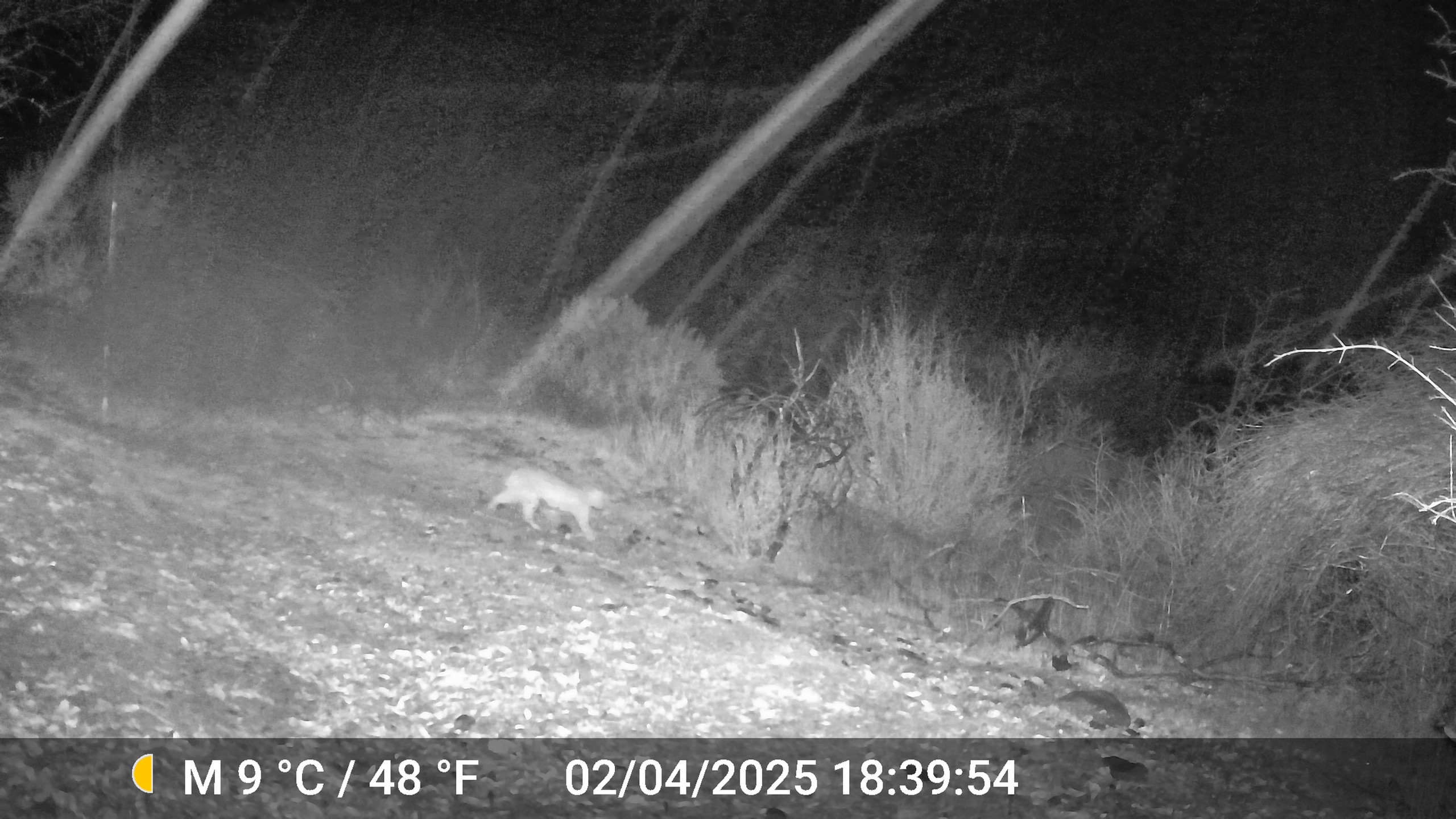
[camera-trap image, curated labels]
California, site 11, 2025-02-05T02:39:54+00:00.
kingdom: Animalia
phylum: Chordata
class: Mammalia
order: Carnivora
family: Felidae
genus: Lynx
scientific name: Lynx rufus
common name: bobcat